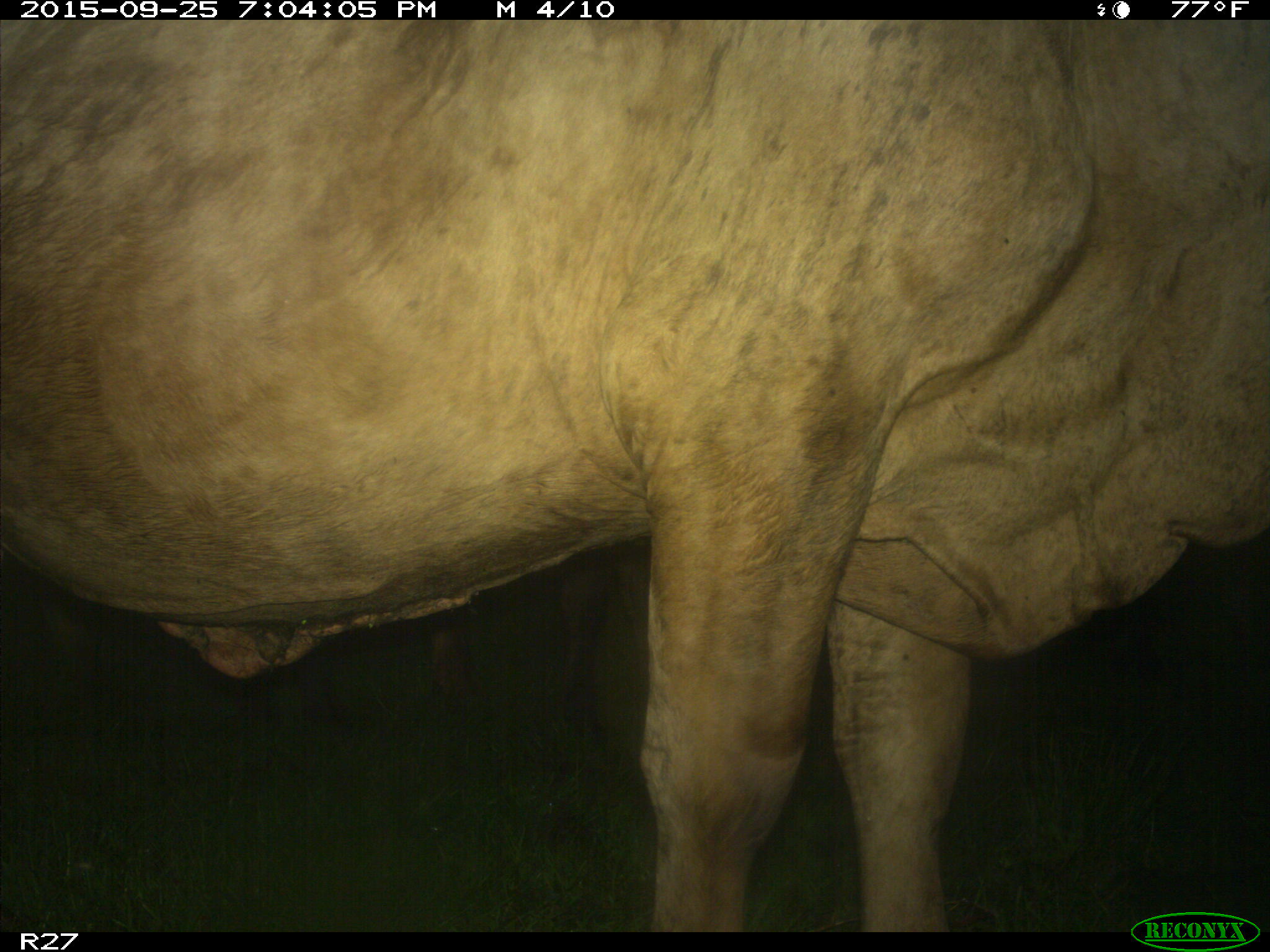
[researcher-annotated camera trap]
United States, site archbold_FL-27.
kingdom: Animalia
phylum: Chordata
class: Mammalia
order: Artiodactyla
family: Bovidae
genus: Bos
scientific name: Bos taurus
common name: domestic cow